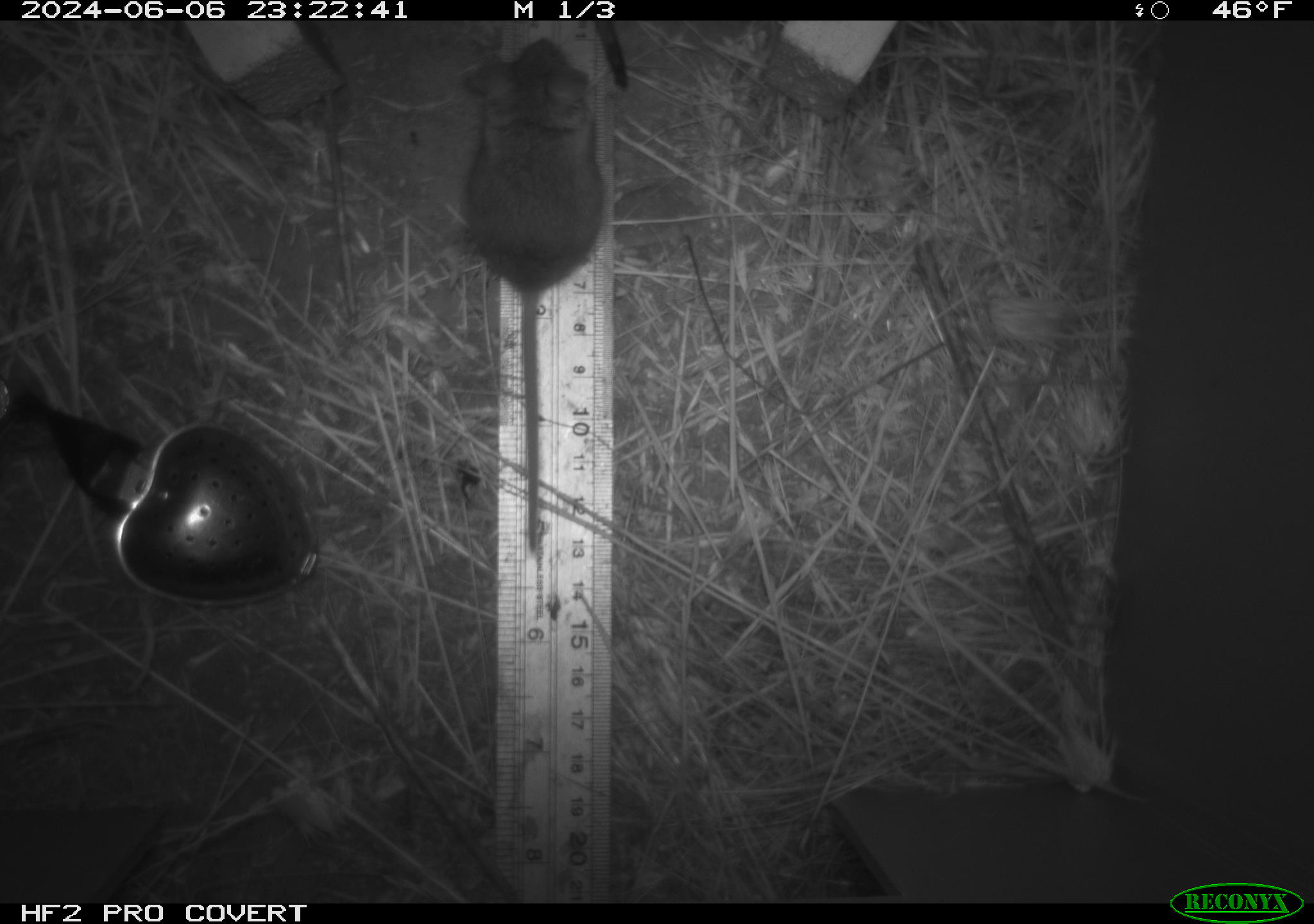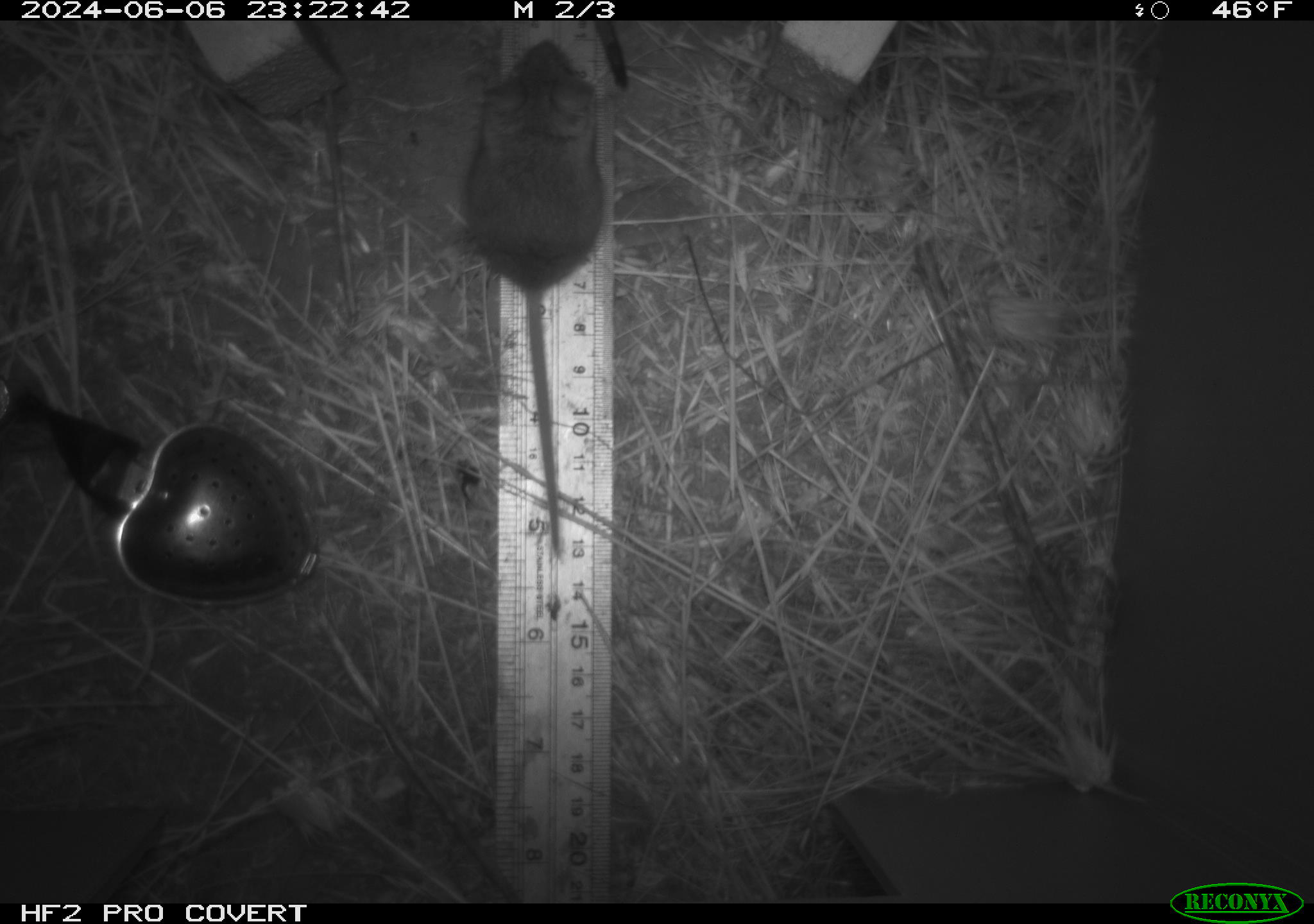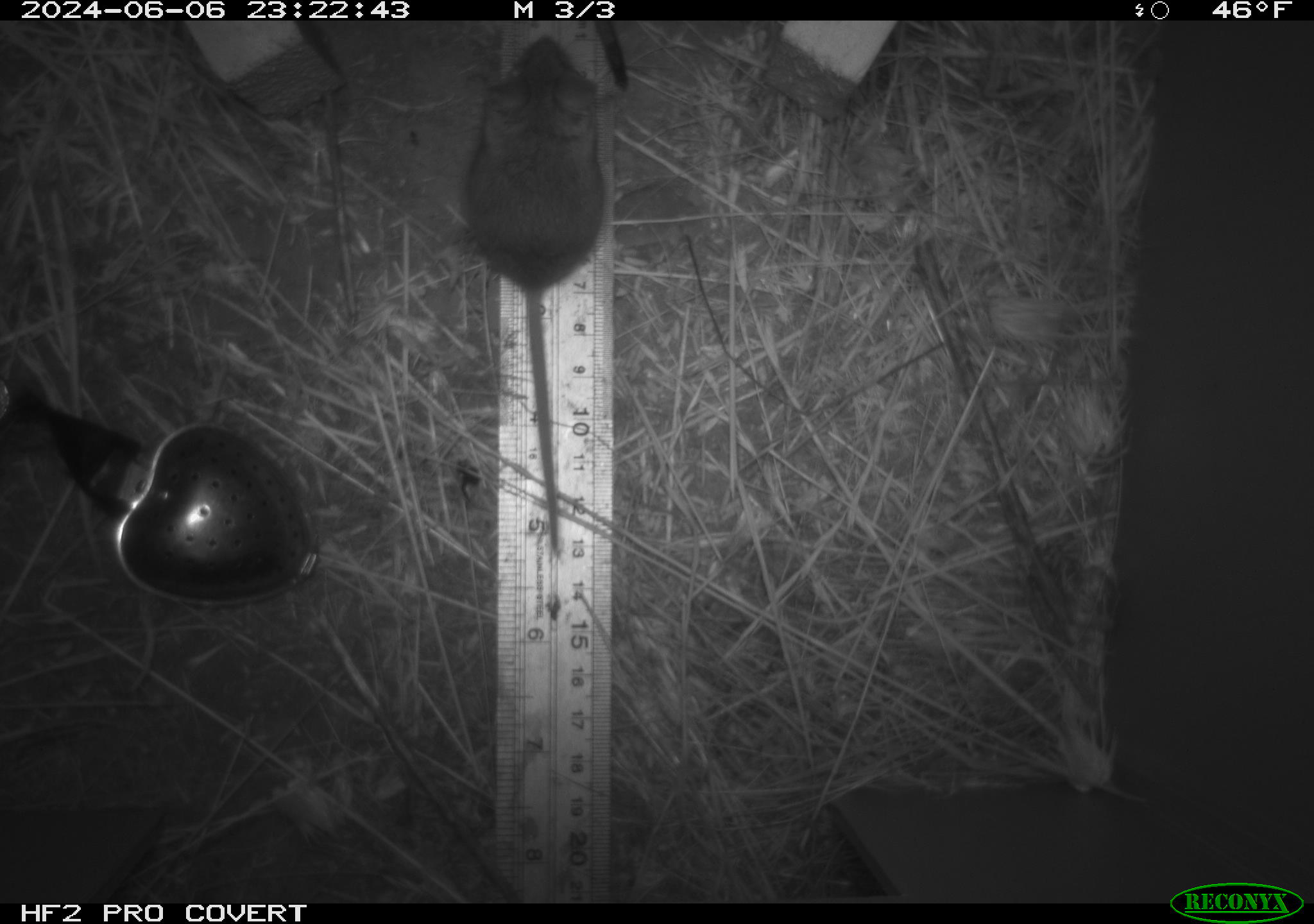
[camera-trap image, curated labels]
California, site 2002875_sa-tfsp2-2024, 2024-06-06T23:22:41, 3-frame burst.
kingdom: Animalia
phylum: Chordata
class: Mammalia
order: Rodentia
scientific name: Rodentia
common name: mouse species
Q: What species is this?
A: Mouse species (Rodentia).